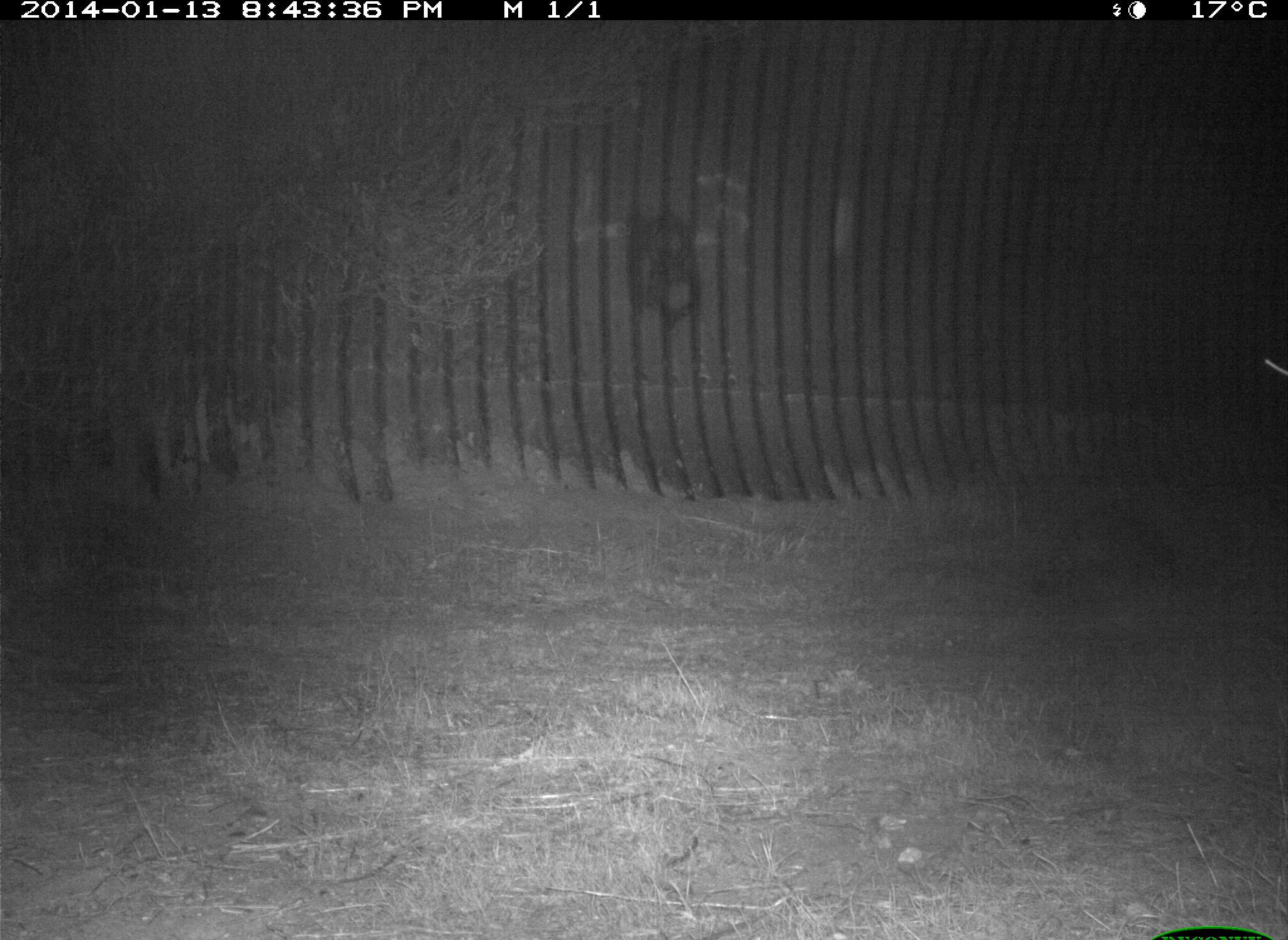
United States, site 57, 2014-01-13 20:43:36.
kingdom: Animalia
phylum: Chordata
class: Mammalia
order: Carnivora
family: Procyonidae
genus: Procyon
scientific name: Procyon lotor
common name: raccoon